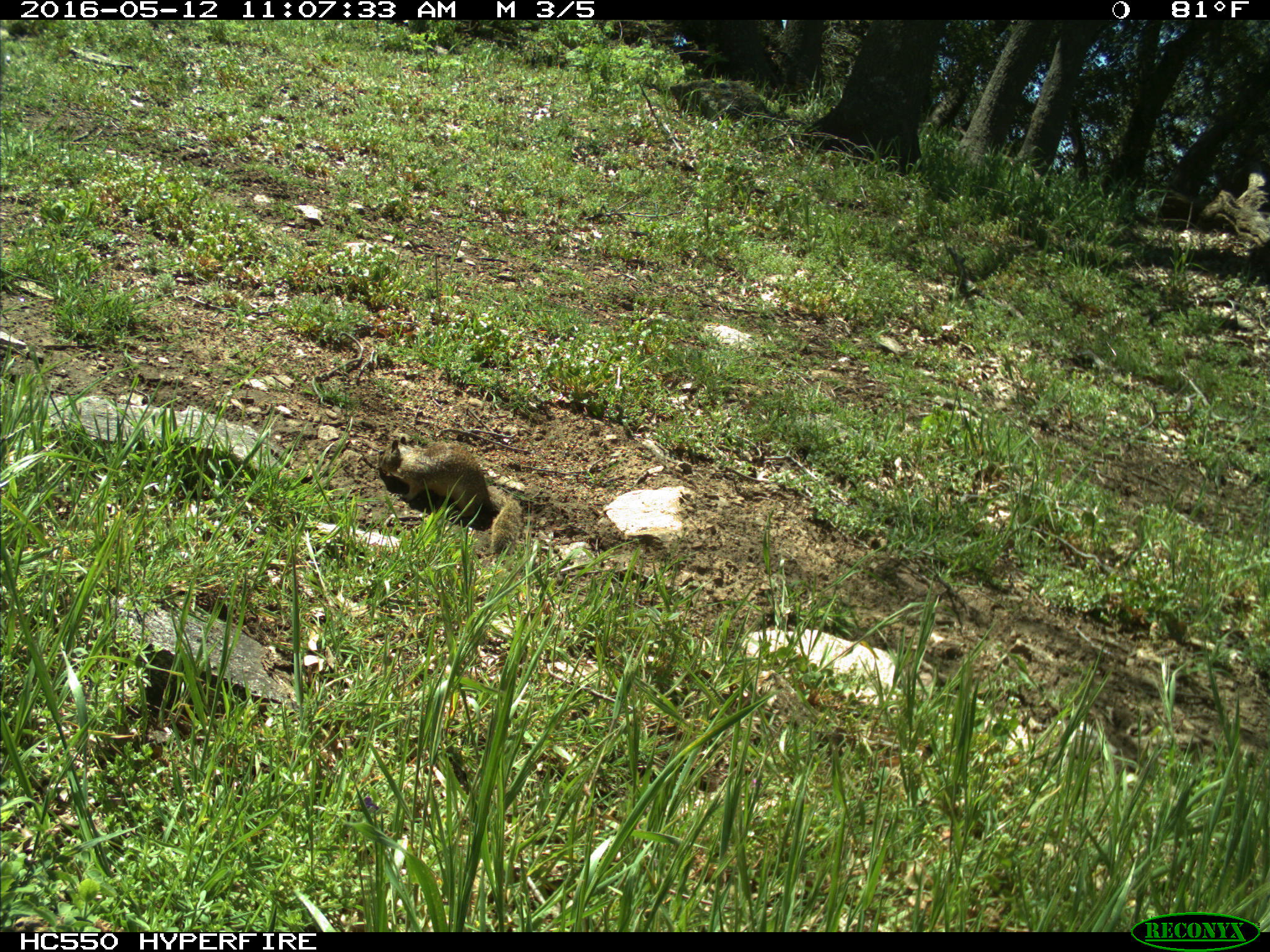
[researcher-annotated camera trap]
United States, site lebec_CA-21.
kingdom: Animalia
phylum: Chordata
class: Mammalia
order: Rodentia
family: Sciuridae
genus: Otospermophilus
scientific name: Otospermophilus beecheyi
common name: california ground squirrel